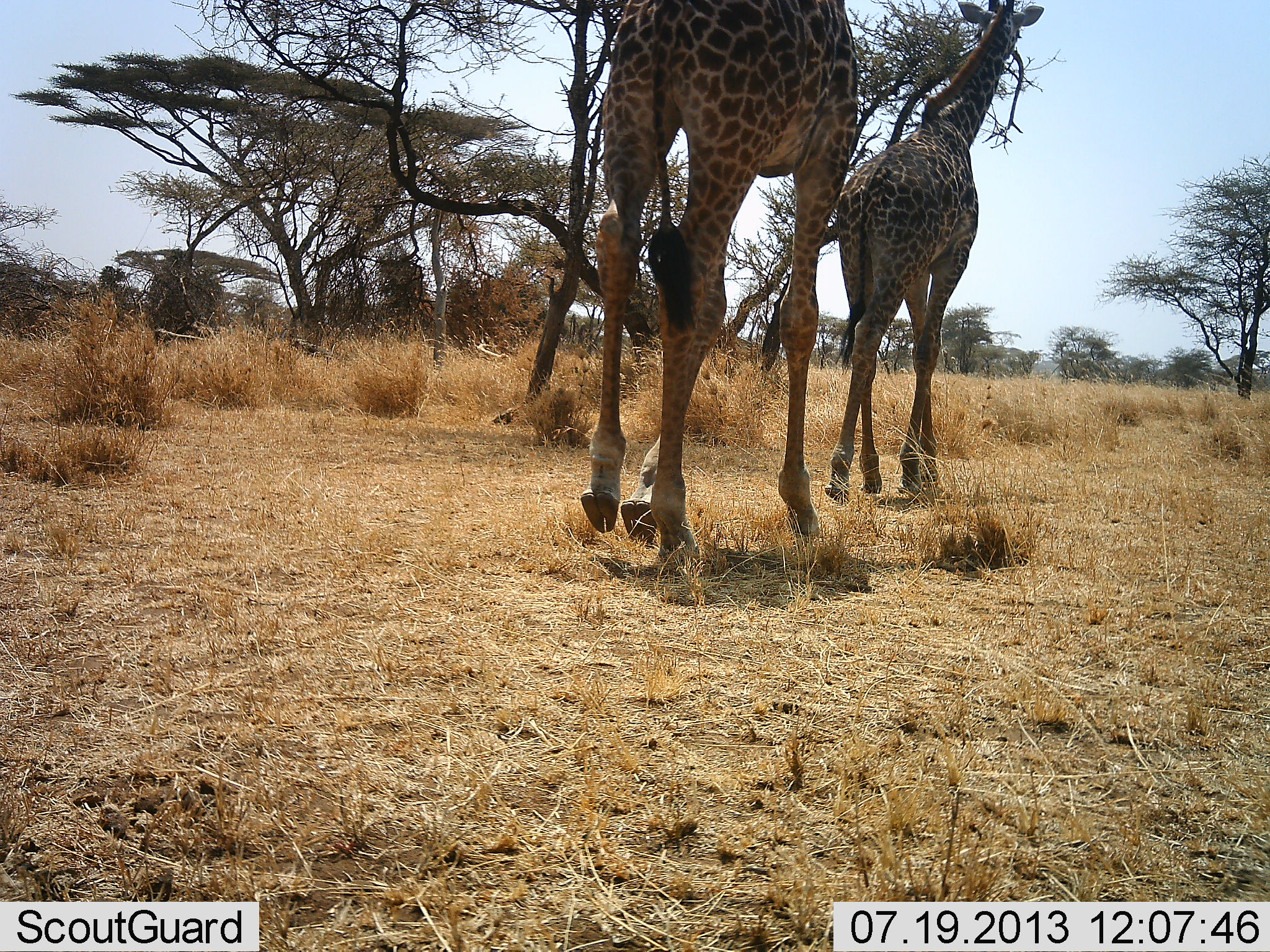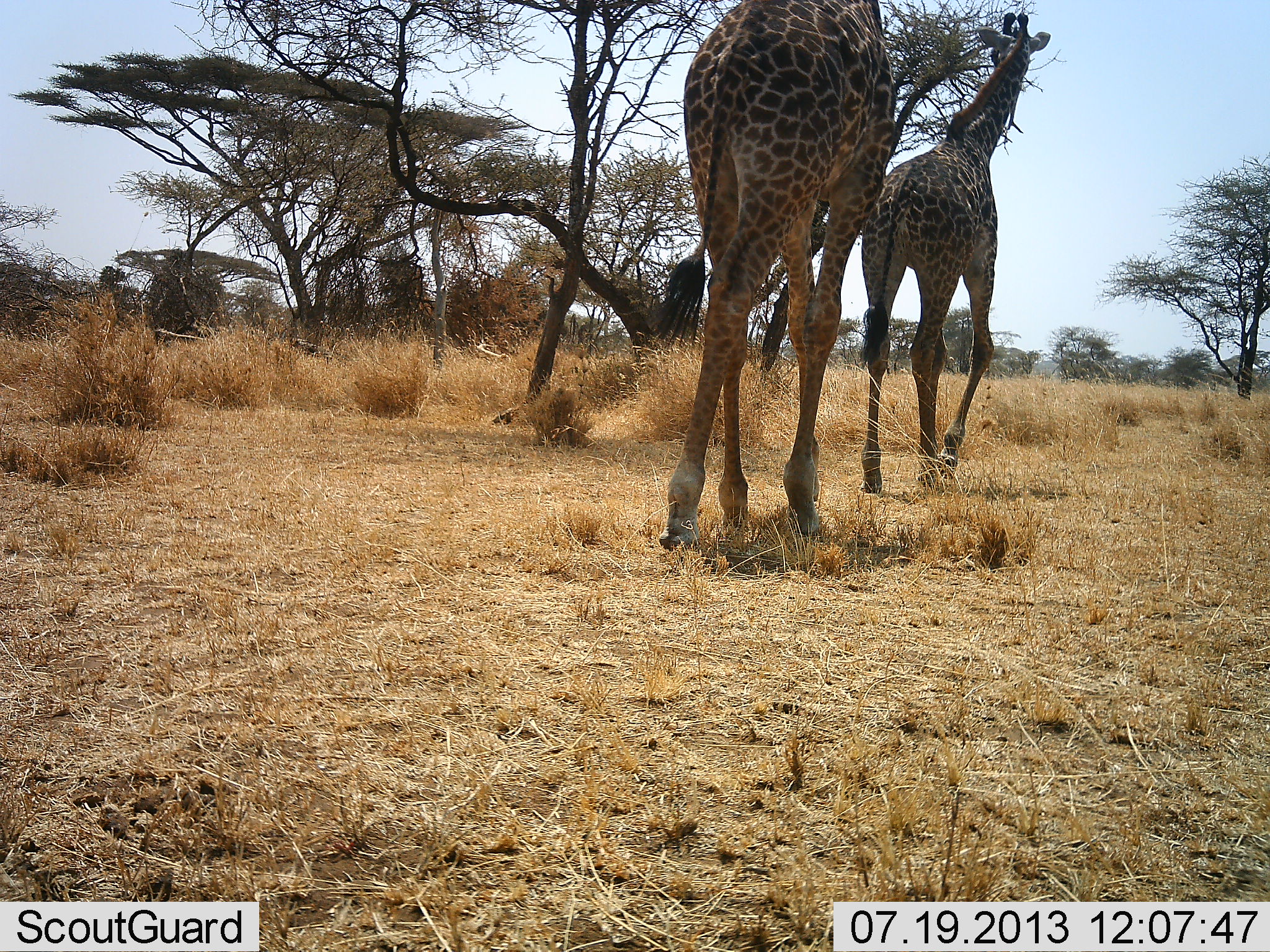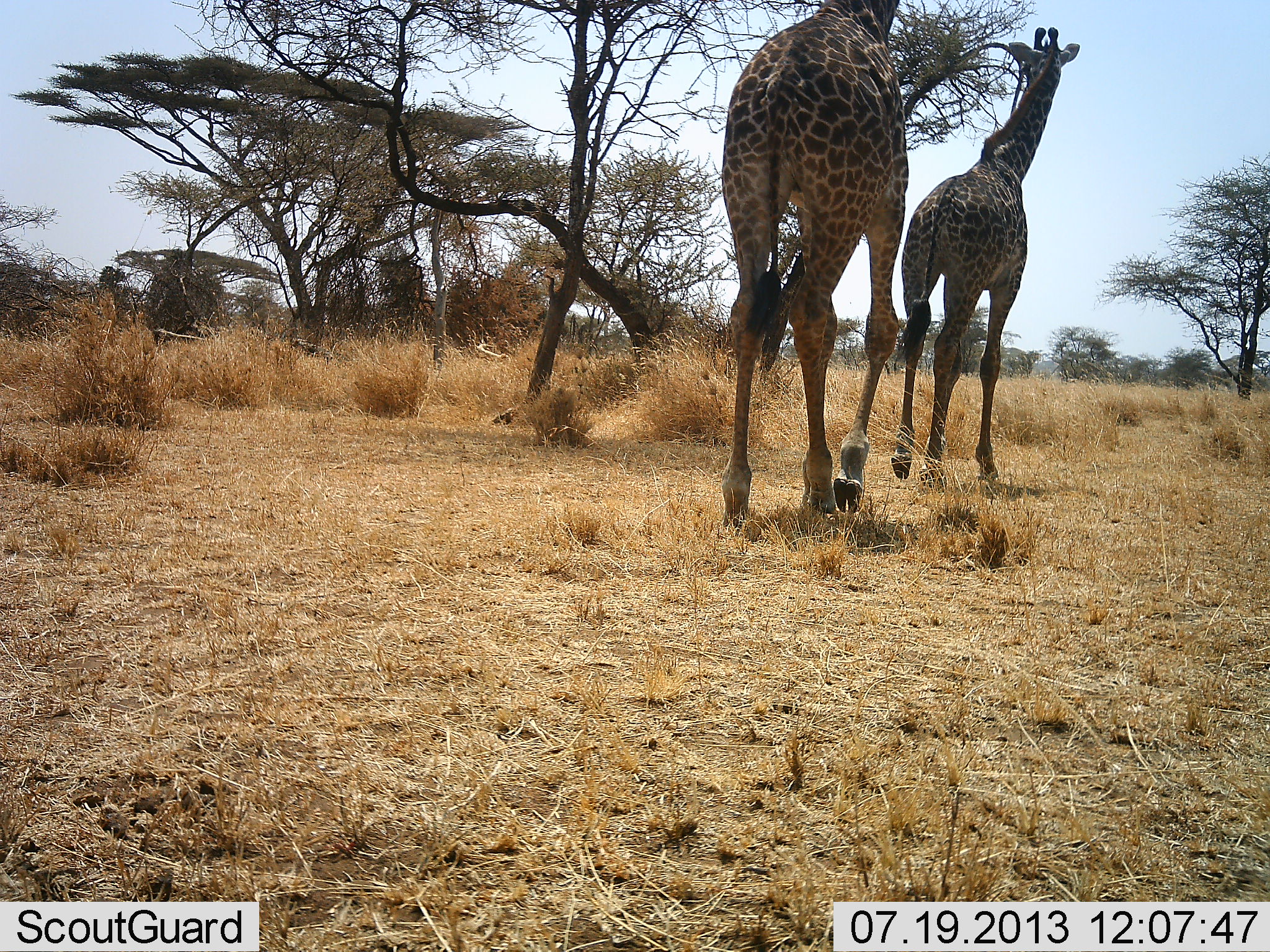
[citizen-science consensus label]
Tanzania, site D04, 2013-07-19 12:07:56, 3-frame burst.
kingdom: Animalia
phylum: Chordata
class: Mammalia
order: Artiodactyla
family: Giraffidae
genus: Giraffa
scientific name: Giraffa camelopardalis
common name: giraffe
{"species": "giraffe (Giraffa camelopardalis)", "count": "2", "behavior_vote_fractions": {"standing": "10%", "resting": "0%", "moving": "100%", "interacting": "0%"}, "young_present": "10%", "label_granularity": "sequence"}